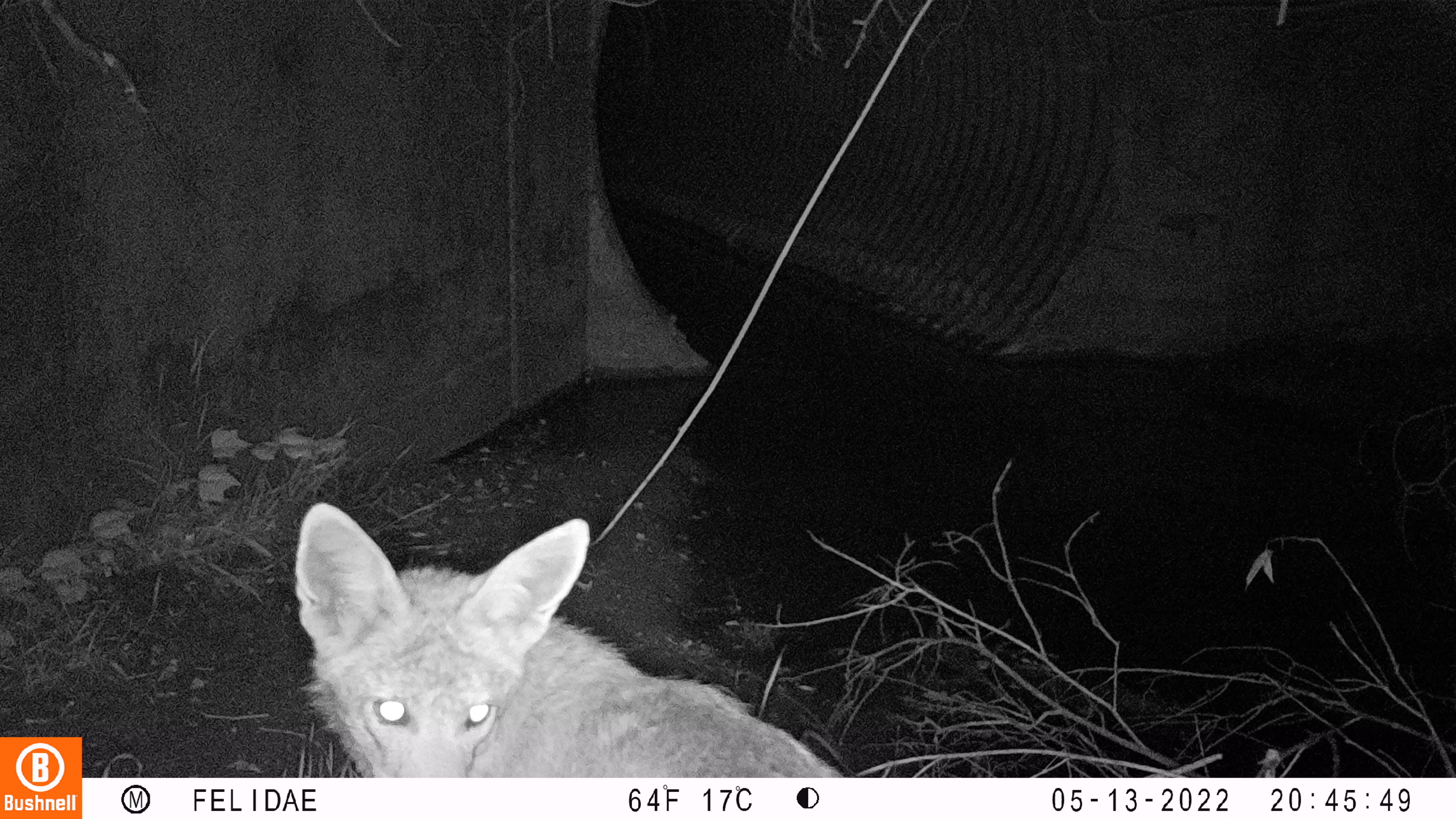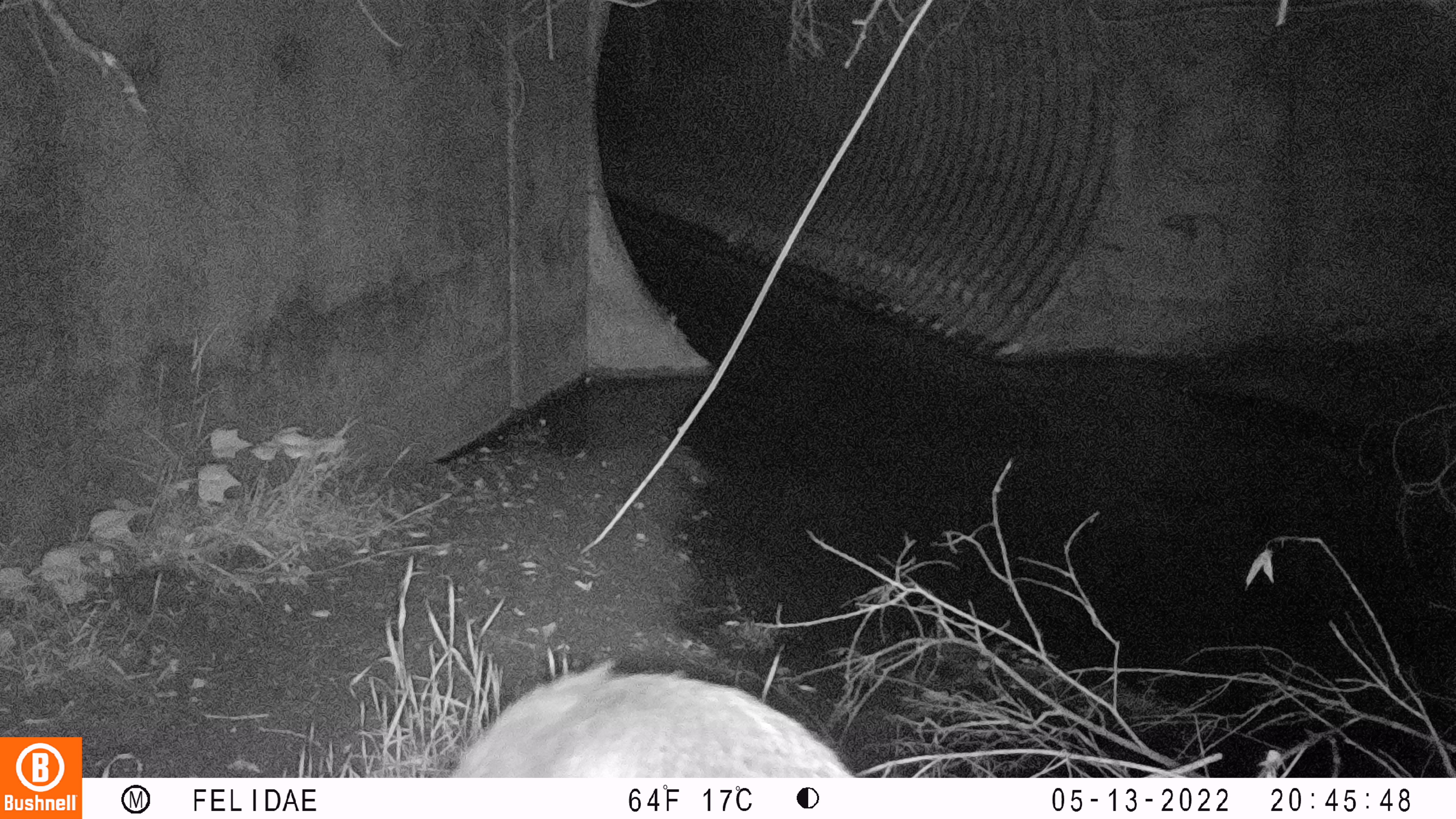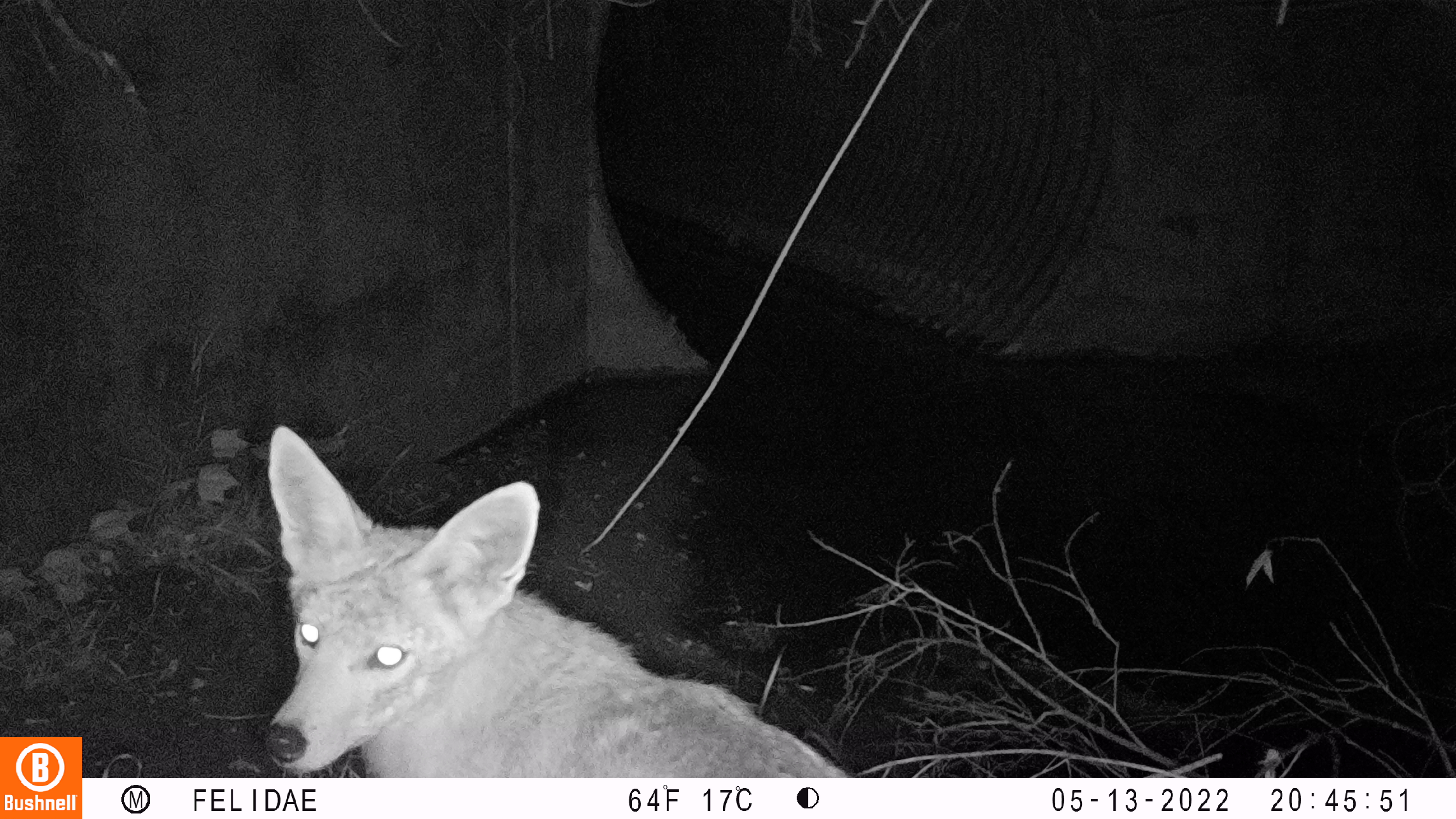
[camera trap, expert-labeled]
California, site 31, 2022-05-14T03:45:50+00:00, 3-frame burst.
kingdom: Animalia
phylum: Chordata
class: Mammalia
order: Carnivora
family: Canidae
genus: Canis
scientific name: Canis latrans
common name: coyote